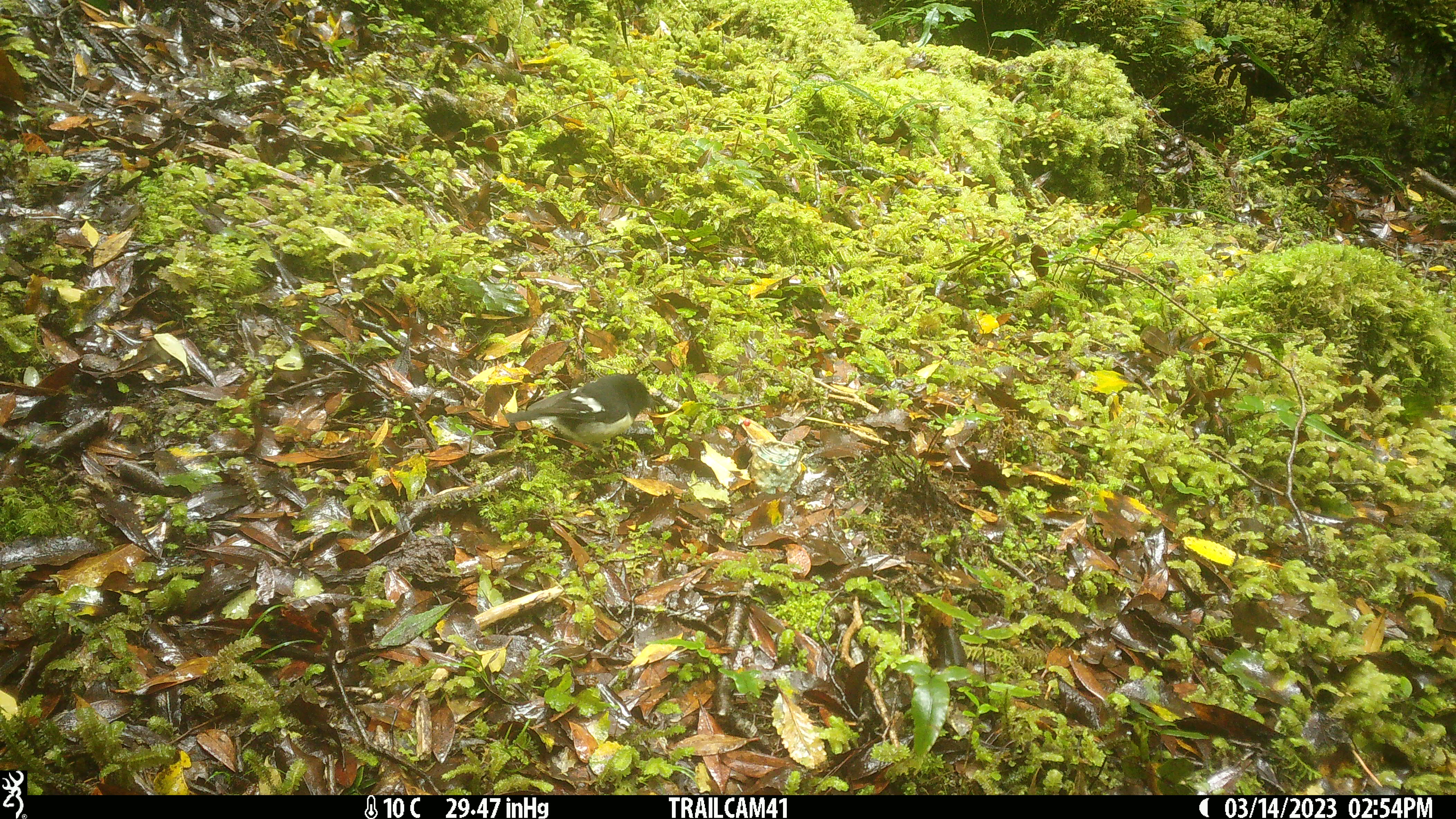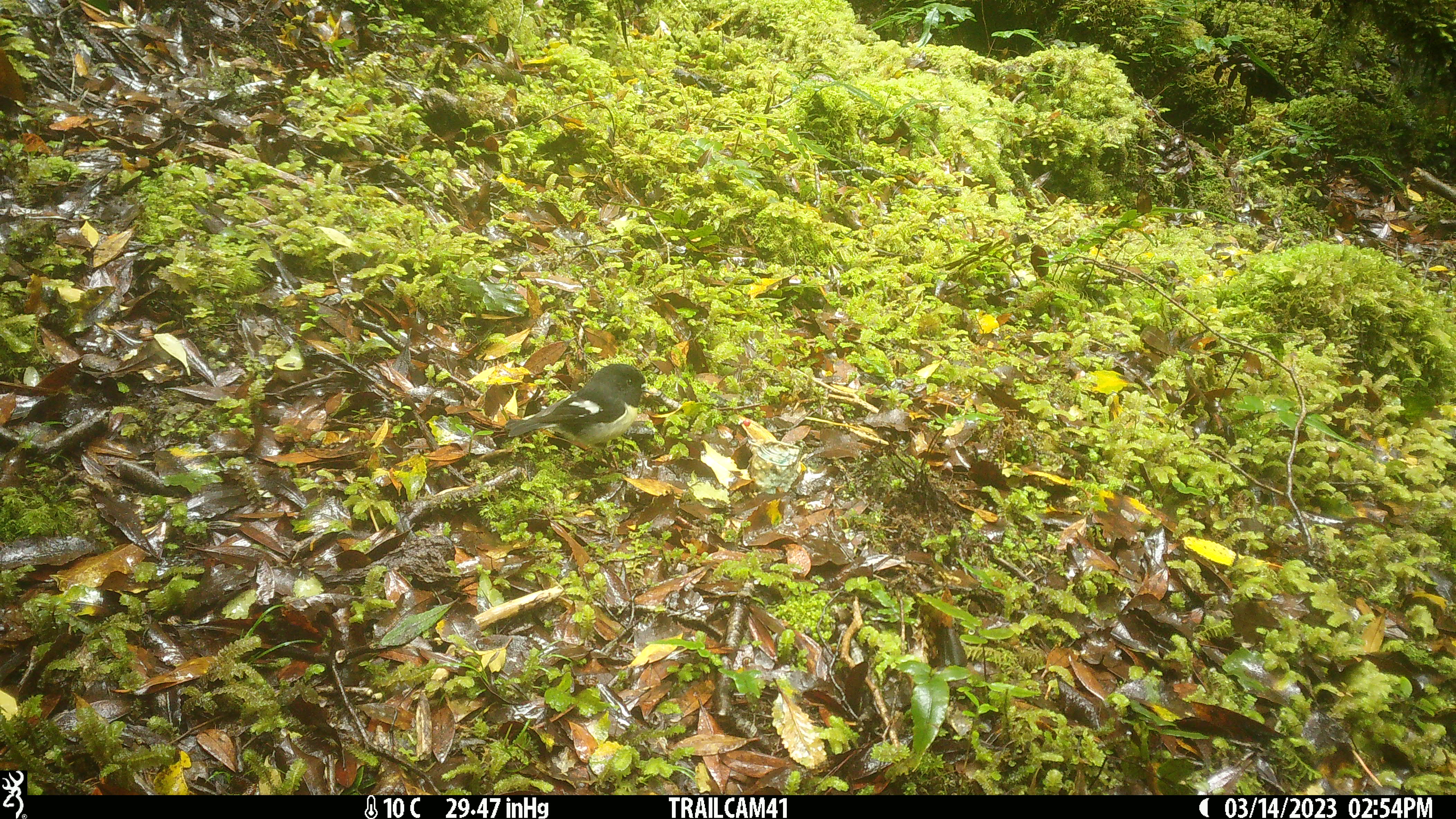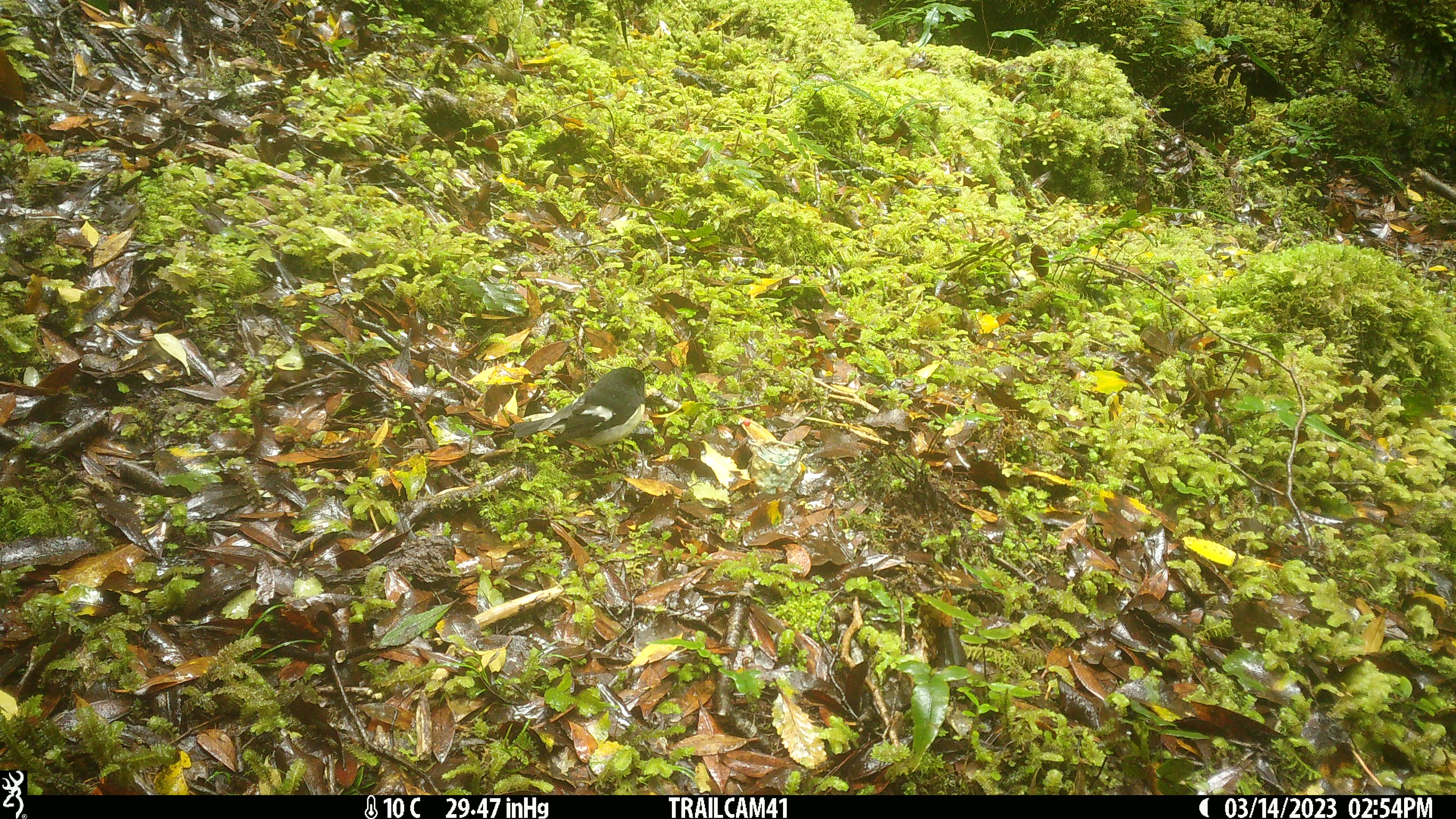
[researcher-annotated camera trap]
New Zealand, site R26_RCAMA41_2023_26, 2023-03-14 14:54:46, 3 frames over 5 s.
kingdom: Animalia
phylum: Chordata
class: Aves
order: Passeriformes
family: Petroicidae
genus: Petroica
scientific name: Petroica macrocephala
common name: tomtit